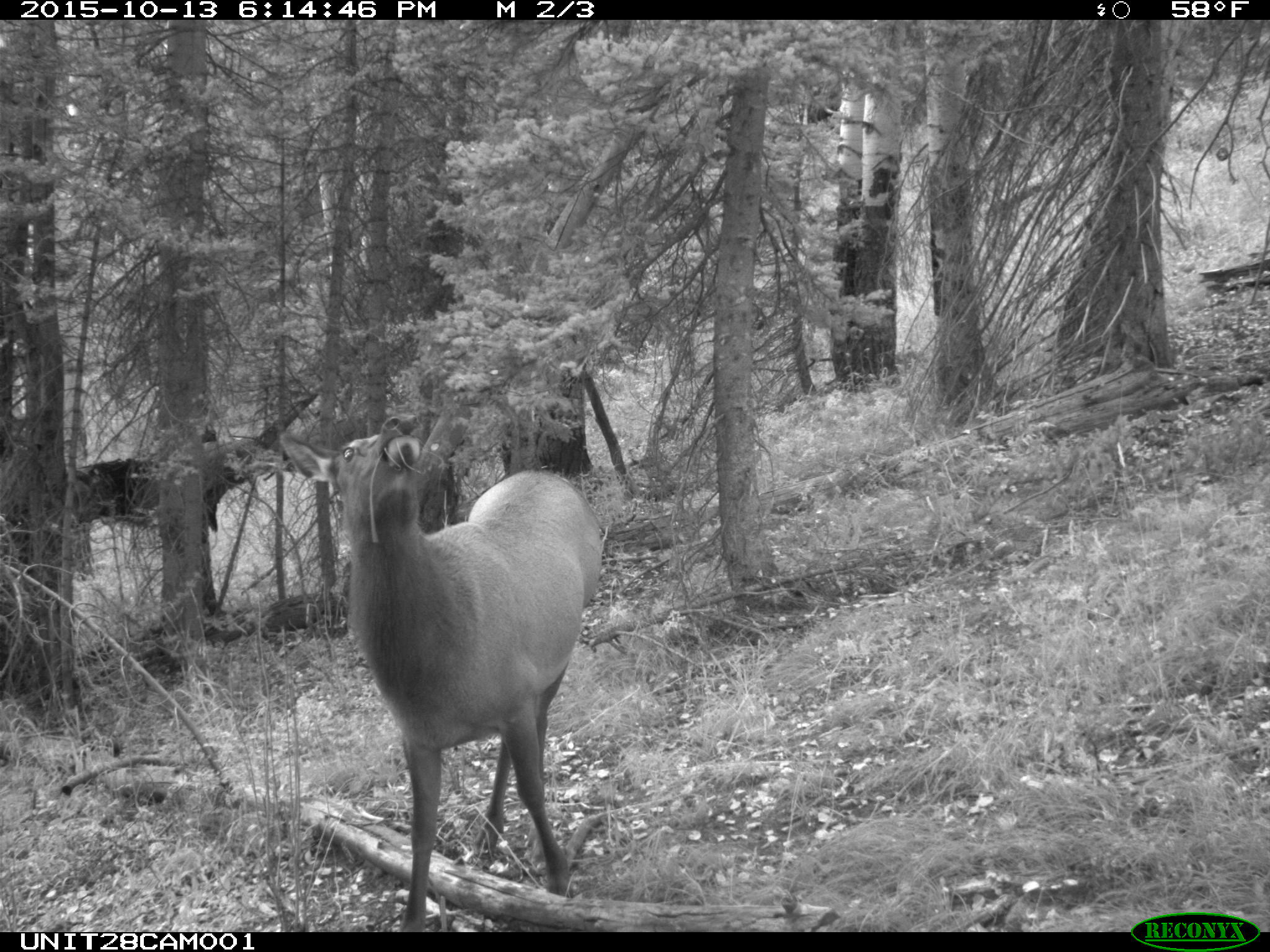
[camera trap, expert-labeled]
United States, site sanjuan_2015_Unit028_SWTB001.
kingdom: Animalia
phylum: Chordata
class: Mammalia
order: Artiodactyla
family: Cervidae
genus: Cervus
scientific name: Cervus elaphus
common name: red deer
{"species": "Cervus elaphus (red deer)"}